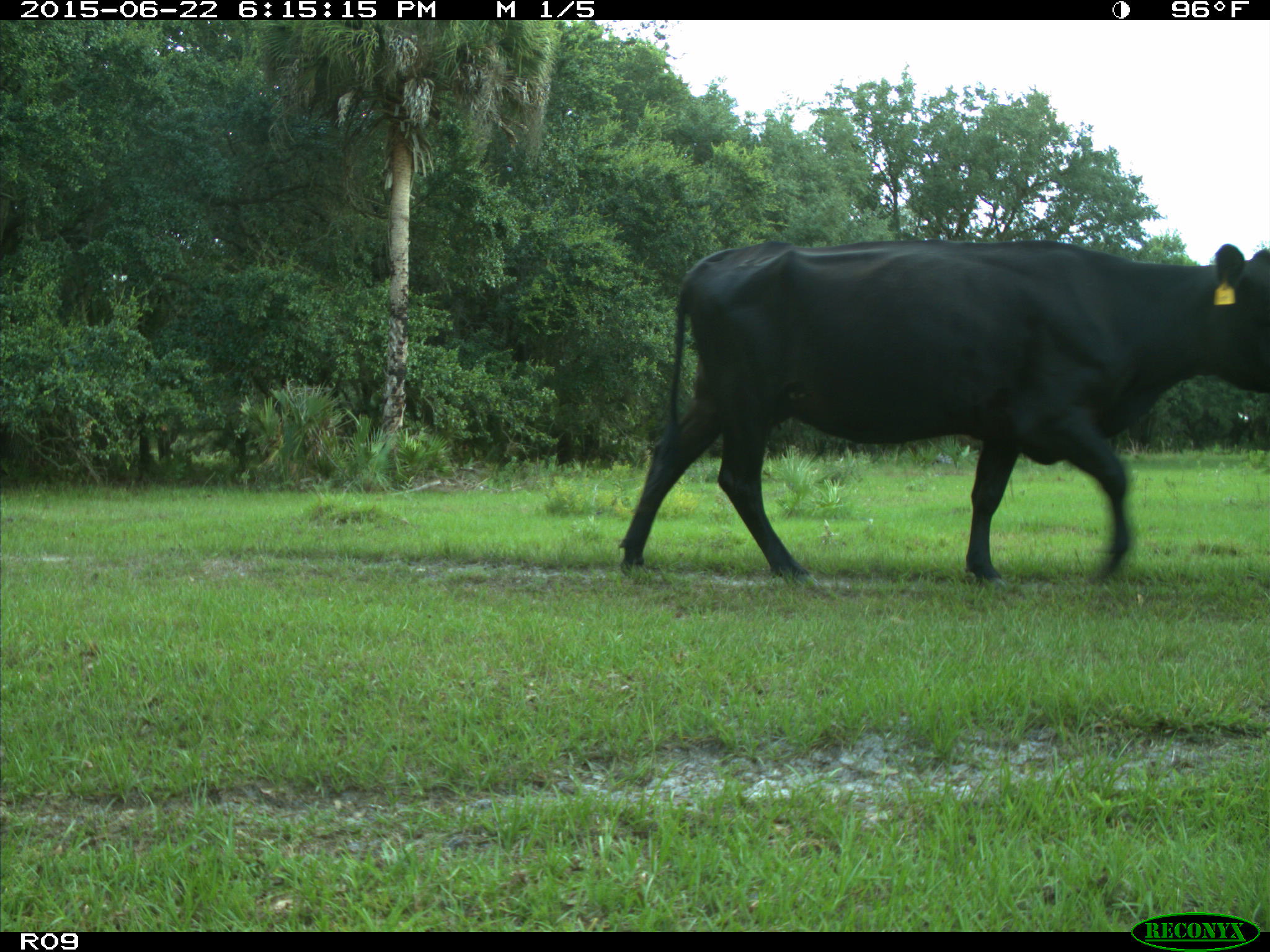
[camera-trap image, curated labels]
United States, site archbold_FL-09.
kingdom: Animalia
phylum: Chordata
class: Mammalia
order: Artiodactyla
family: Bovidae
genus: Bos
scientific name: Bos taurus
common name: domestic cow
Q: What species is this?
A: Bos taurus (domestic cow).